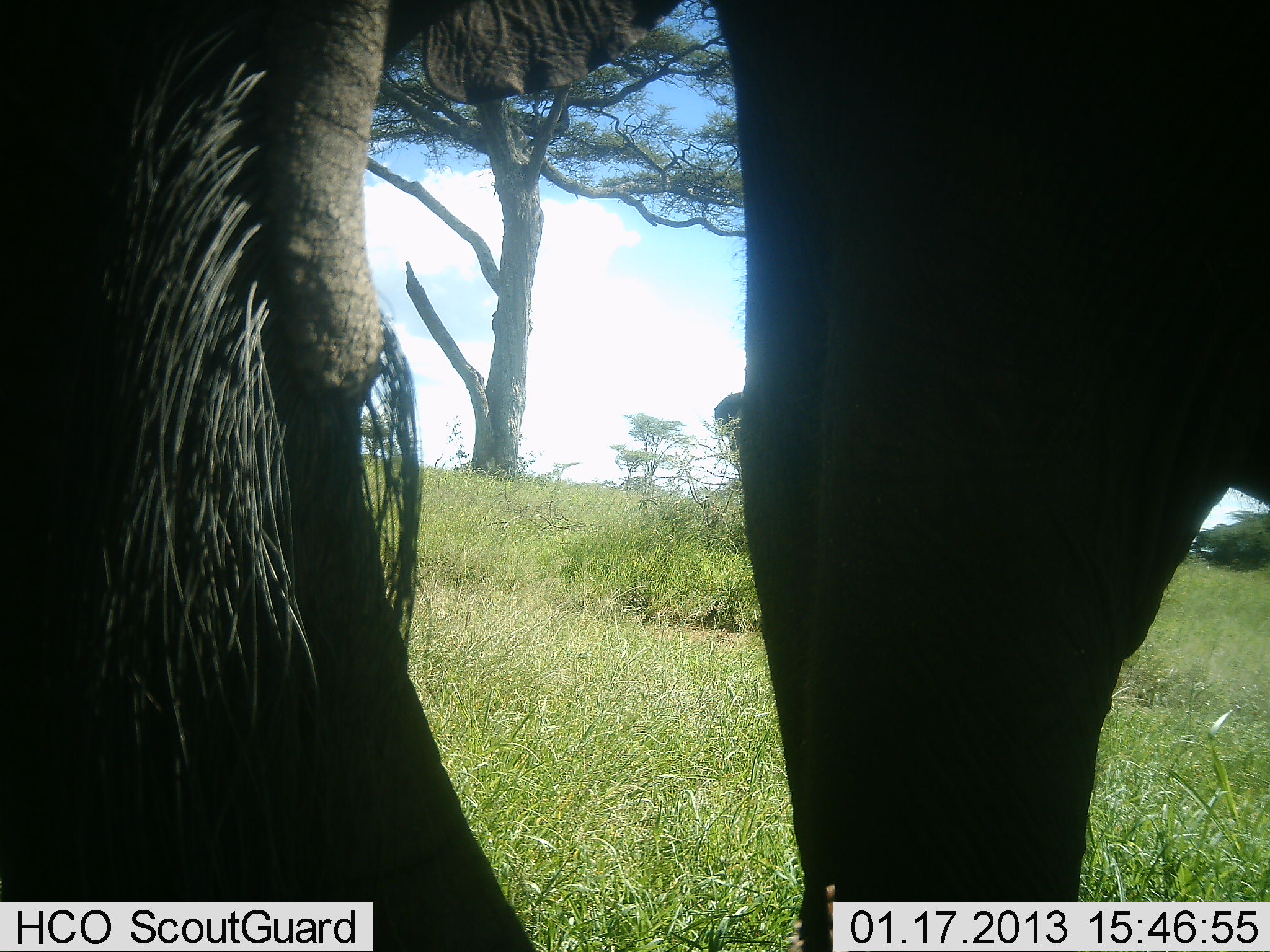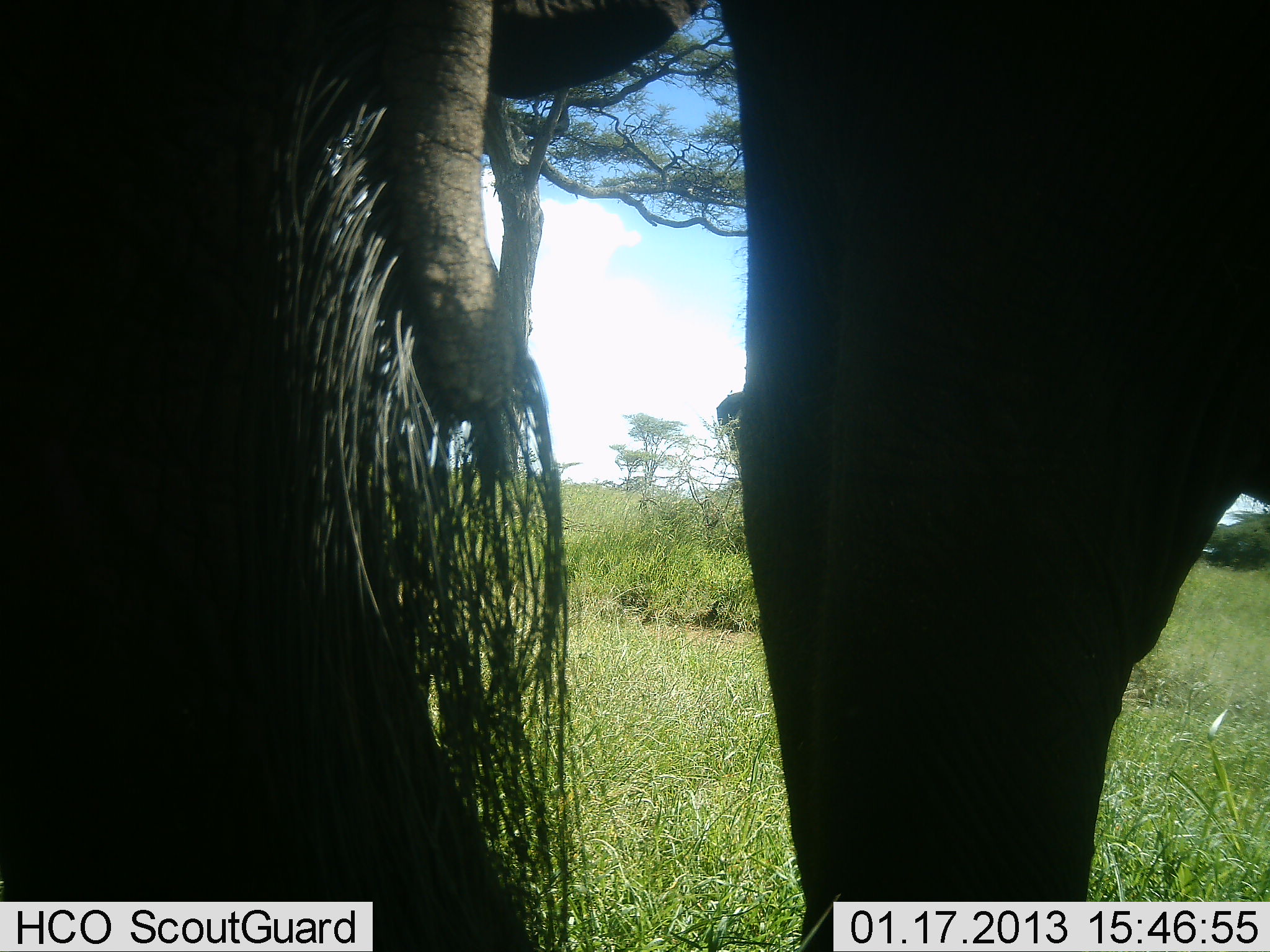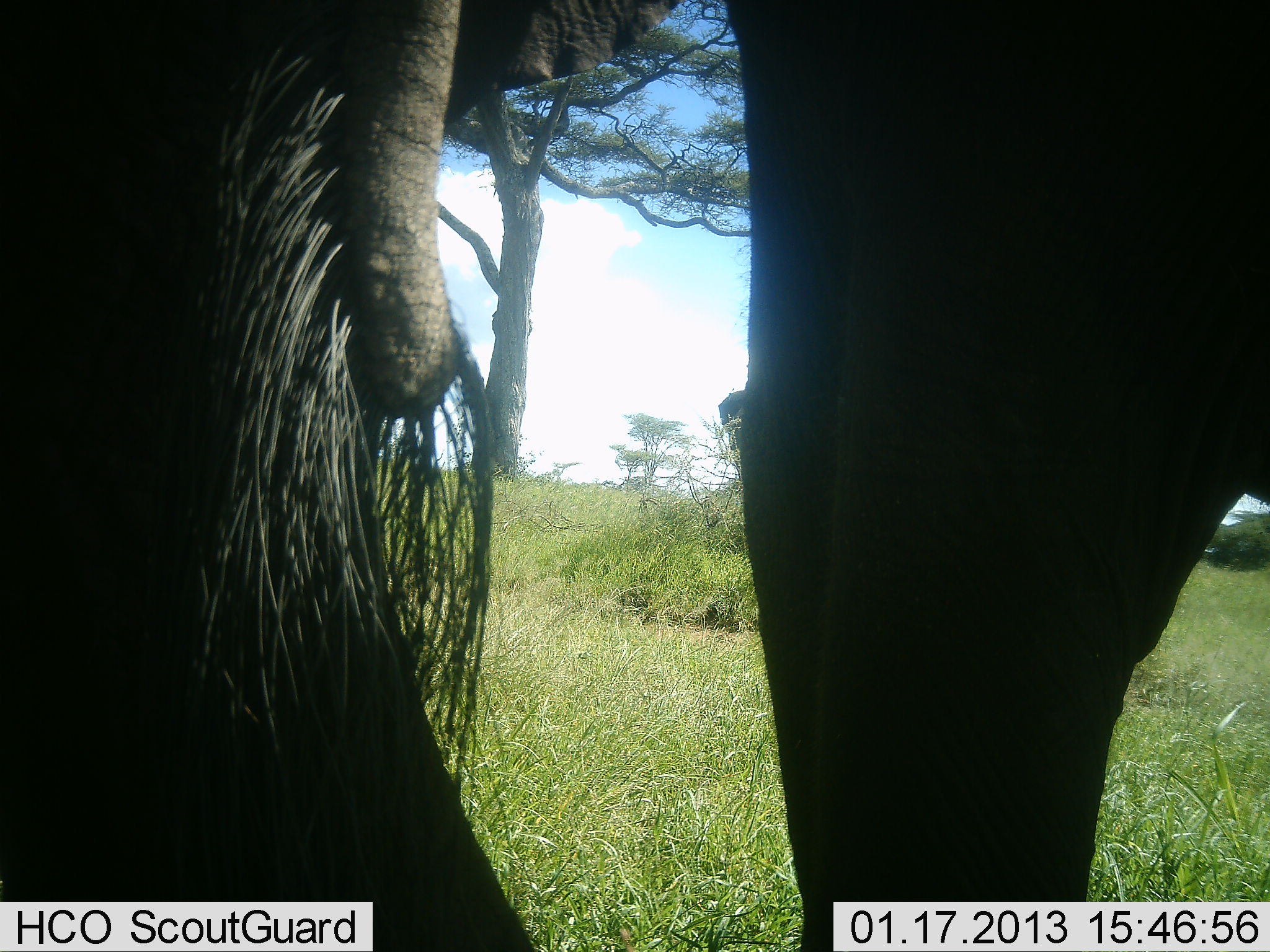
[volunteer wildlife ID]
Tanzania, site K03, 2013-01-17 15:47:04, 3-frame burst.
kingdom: Animalia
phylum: Chordata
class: Mammalia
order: Proboscidea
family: Elephantidae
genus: Loxodonta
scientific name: Loxodonta africana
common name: african bush elephant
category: elephant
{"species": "elephant (african bush elephant) (Loxodonta africana)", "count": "2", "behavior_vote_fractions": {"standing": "83%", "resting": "0%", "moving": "0%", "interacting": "17%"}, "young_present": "0%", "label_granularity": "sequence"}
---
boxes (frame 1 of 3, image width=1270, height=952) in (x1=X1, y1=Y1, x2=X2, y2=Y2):
animal: (x1=0, y1=0, x2=1269, y2=951); (x1=712, y1=389, x2=744, y2=456)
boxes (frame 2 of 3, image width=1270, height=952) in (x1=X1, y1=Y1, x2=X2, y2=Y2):
animal: (x1=0, y1=0, x2=1270, y2=952); (x1=713, y1=390, x2=742, y2=456)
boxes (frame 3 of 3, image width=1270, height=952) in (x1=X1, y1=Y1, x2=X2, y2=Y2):
animal: (x1=1, y1=1, x2=1270, y2=952); (x1=717, y1=384, x2=743, y2=459)